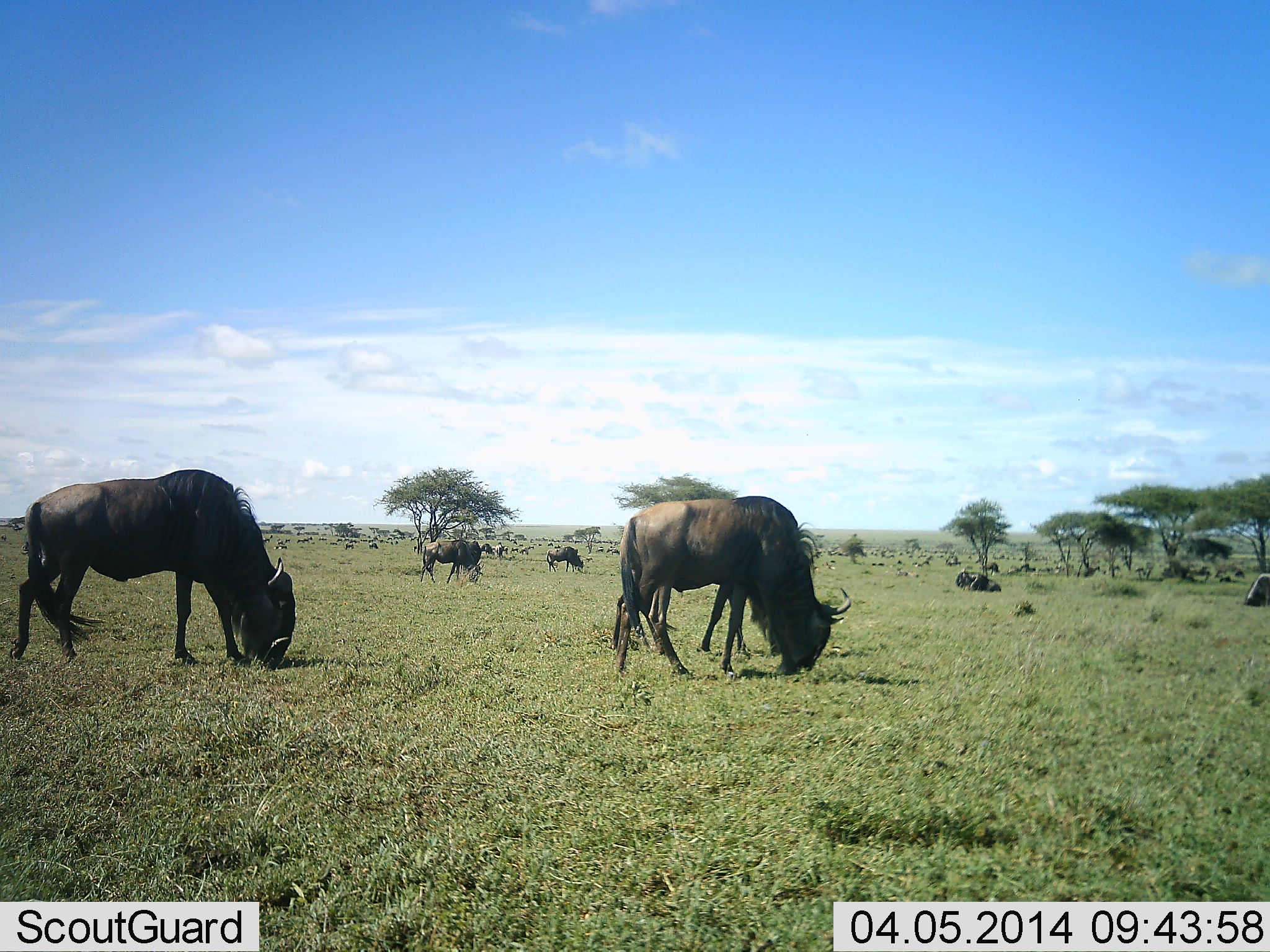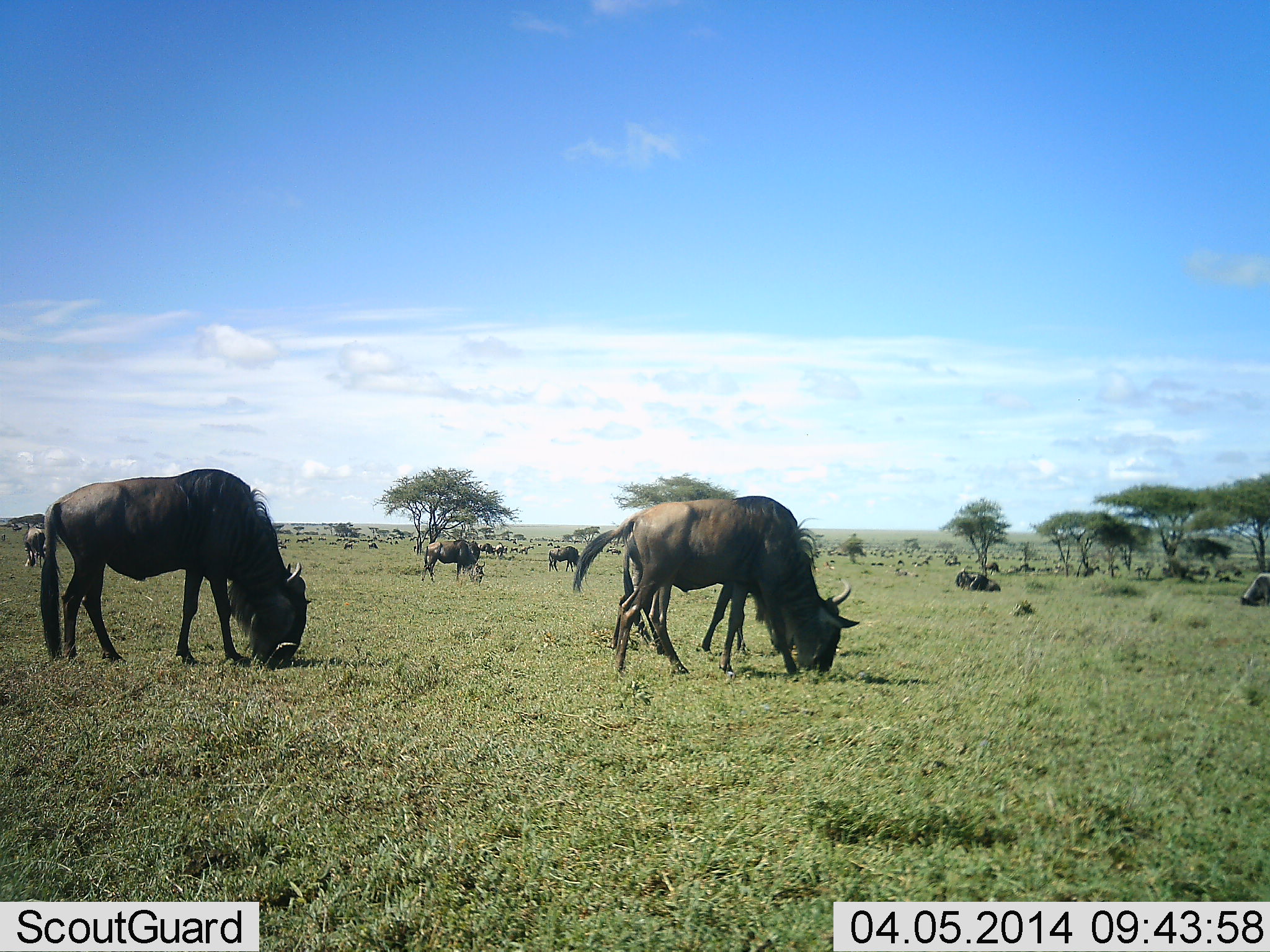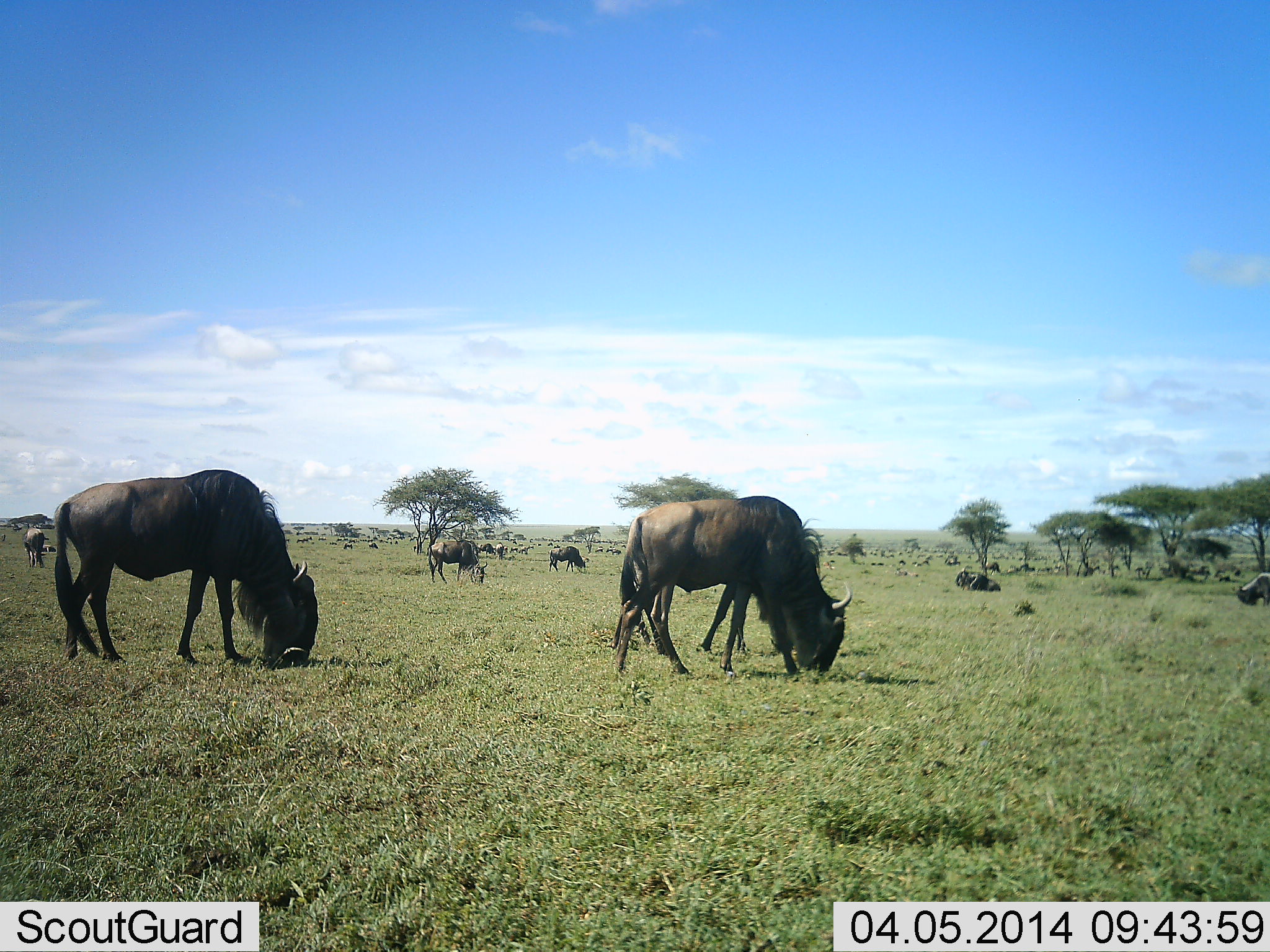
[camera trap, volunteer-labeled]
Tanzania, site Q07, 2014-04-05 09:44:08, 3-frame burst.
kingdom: Animalia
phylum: Chordata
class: Mammalia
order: Artiodactyla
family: Bovidae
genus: Connochaetes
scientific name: Connochaetes taurinus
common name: blue wildebeest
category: wildebeest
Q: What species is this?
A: Wildebeest (blue wildebeest) (Connochaetes taurinus).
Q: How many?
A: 10.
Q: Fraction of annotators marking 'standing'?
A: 30%.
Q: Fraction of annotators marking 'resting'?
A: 30%.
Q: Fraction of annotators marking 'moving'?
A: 20%.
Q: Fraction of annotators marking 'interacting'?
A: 10%.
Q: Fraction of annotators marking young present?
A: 0%.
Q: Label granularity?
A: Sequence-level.